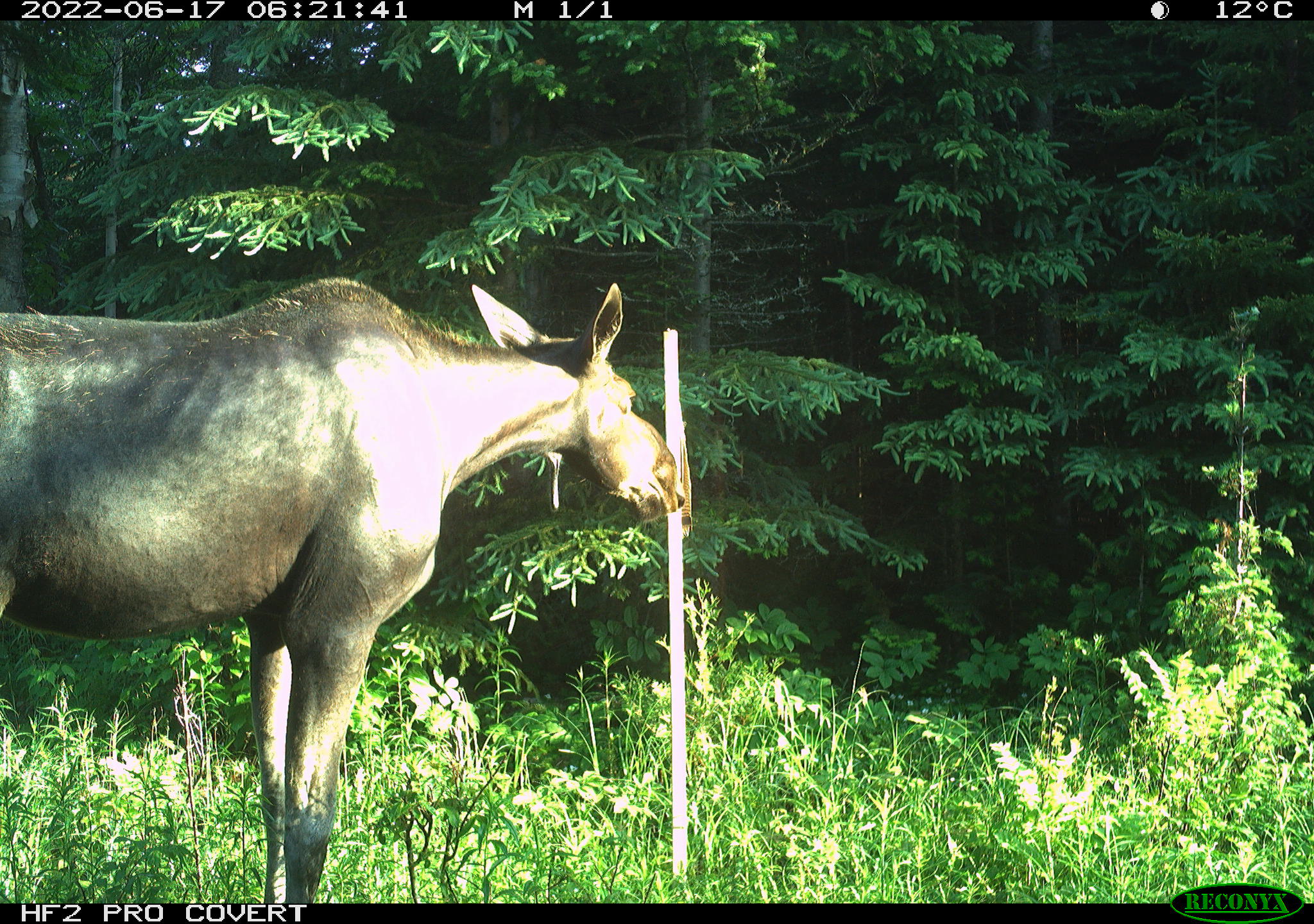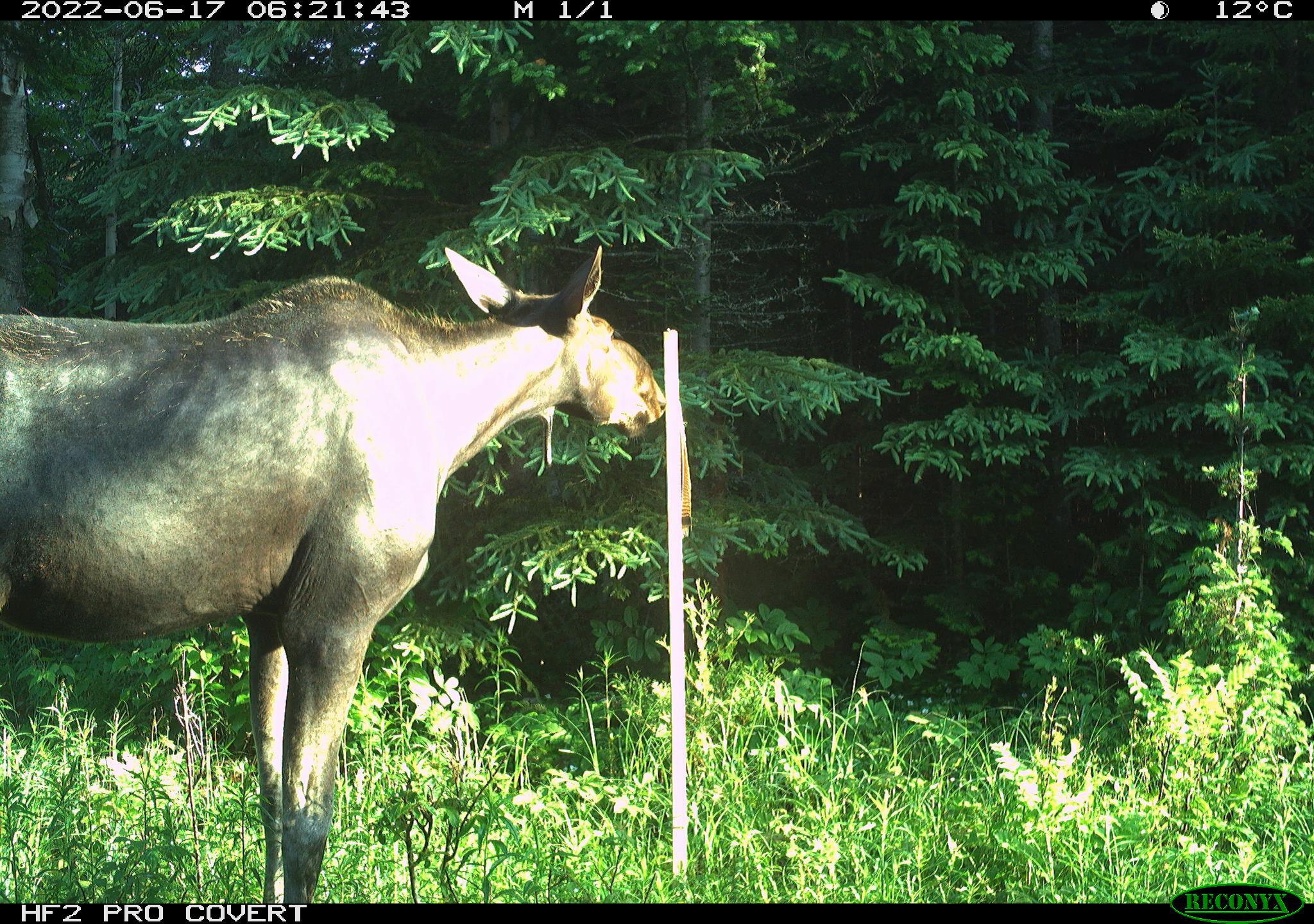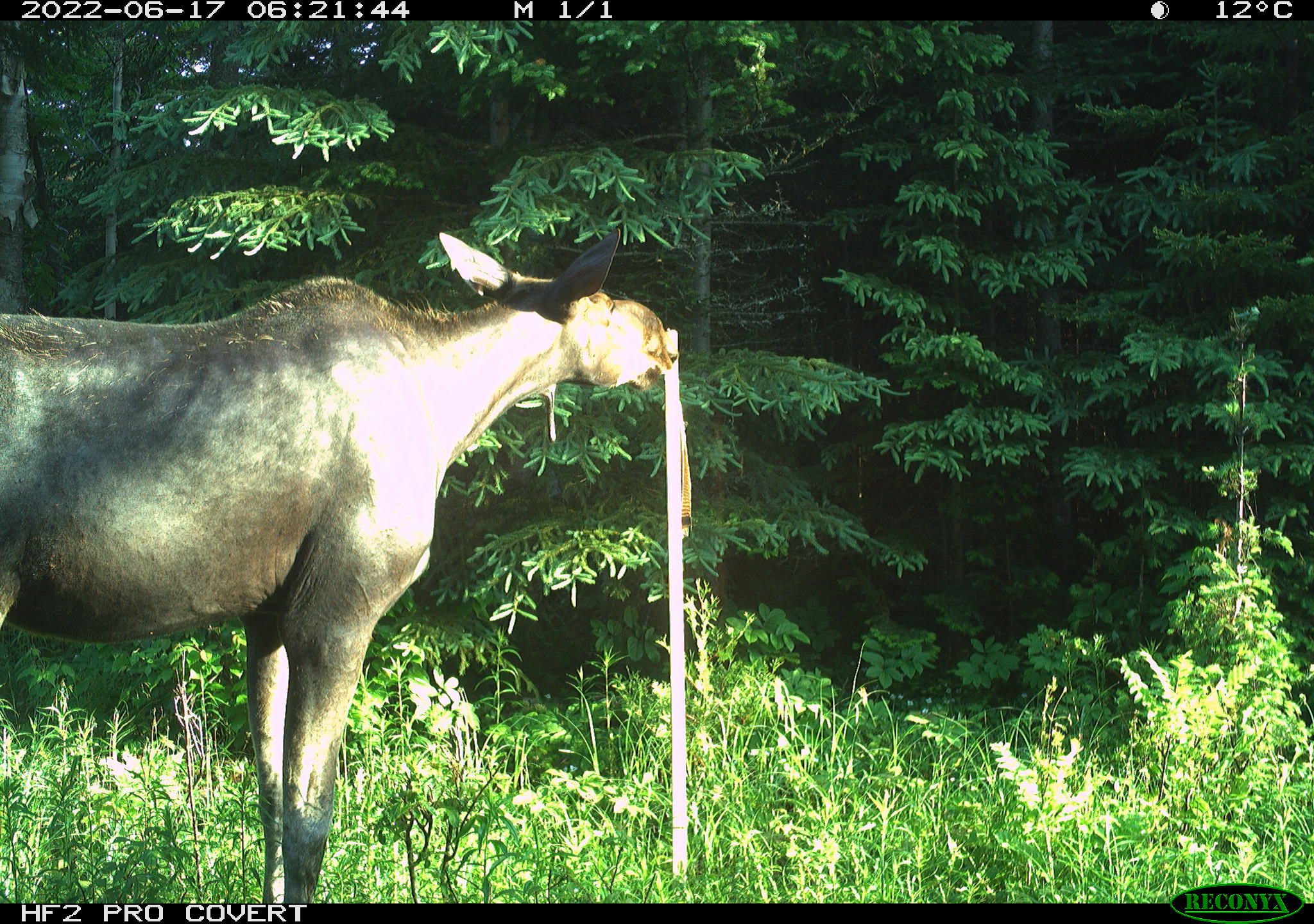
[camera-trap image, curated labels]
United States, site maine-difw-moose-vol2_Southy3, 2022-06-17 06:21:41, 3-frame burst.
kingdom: Animalia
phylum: Chordata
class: Mammalia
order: Artiodactyla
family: Cervidae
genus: Alces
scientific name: Alces alces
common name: moose